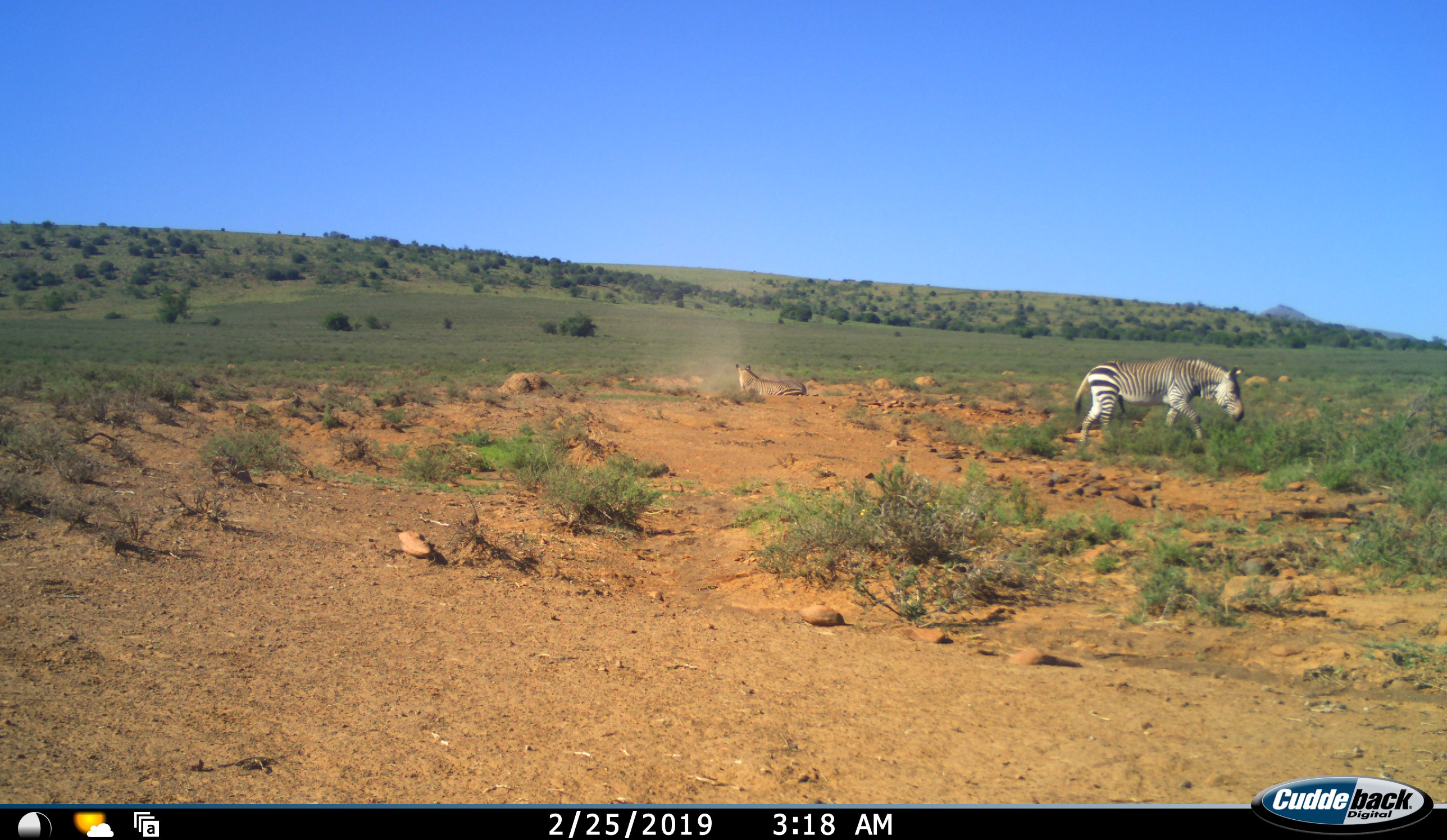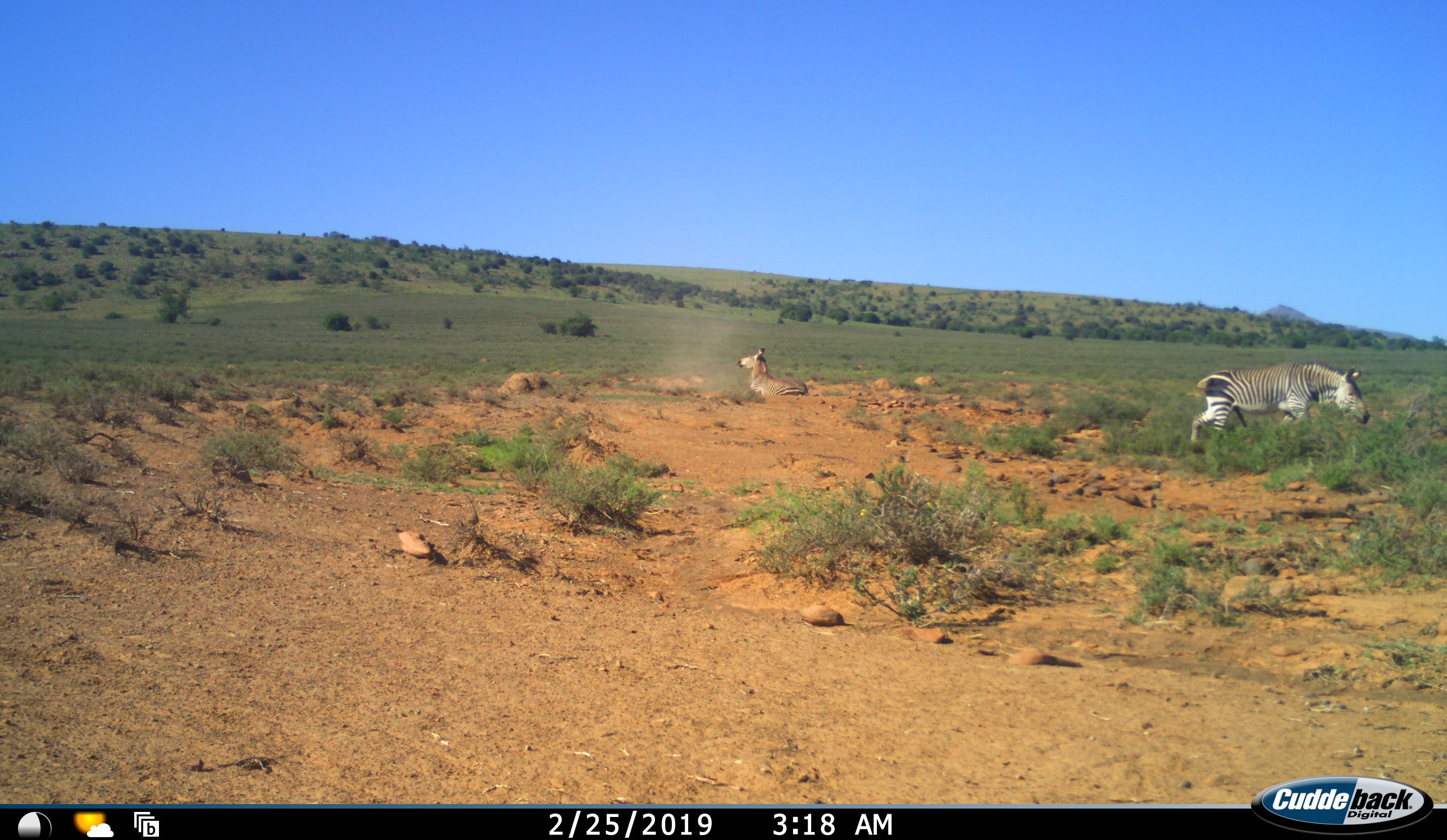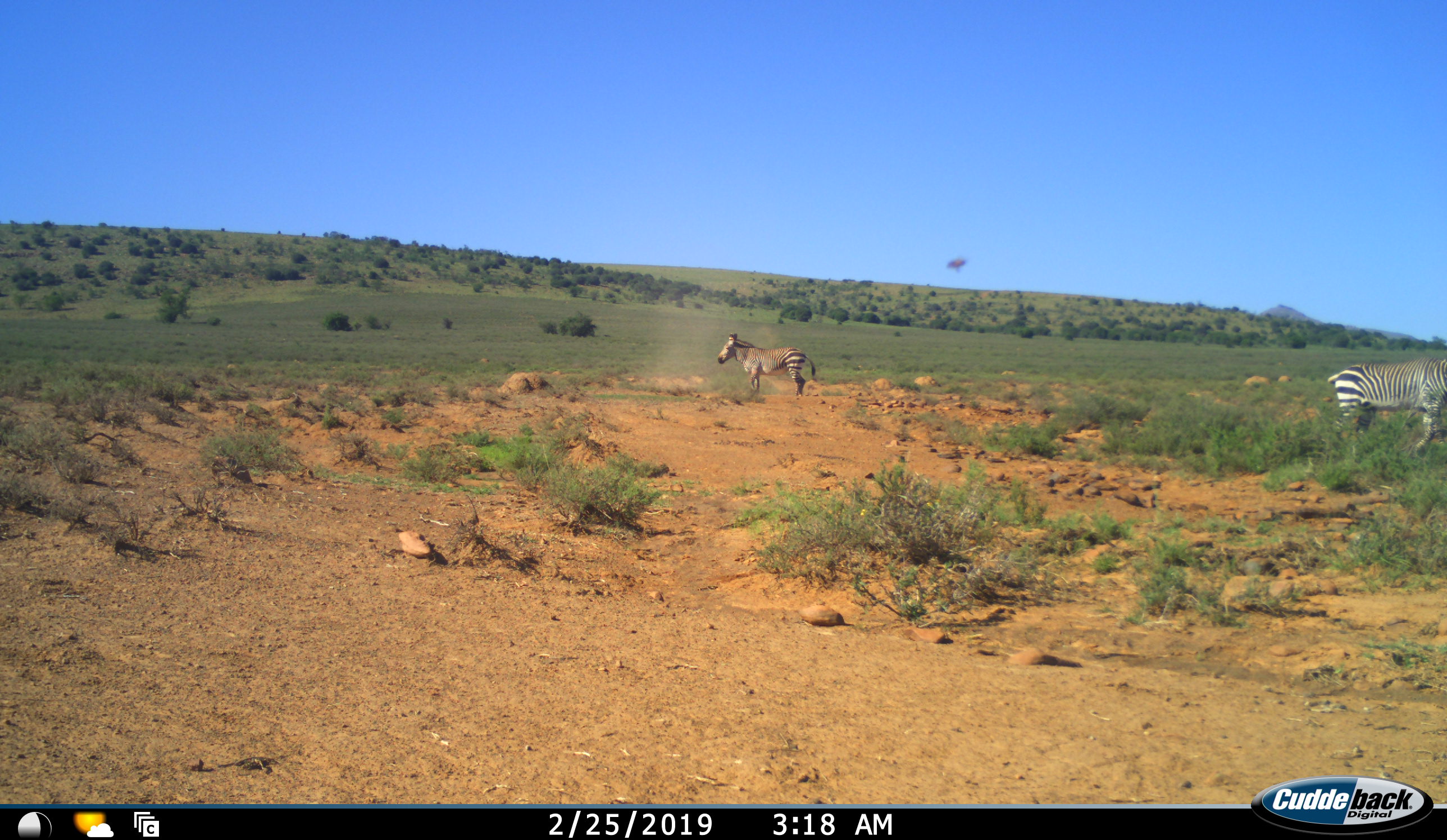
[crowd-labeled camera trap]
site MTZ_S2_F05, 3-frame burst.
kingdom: Animalia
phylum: Chordata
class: Mammalia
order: Perissodactyla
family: Equidae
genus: Equus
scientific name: Equus zebra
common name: mountain zebra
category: zebramountain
Zebramountain (mountain zebra) (Equus zebra), count 2. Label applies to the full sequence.